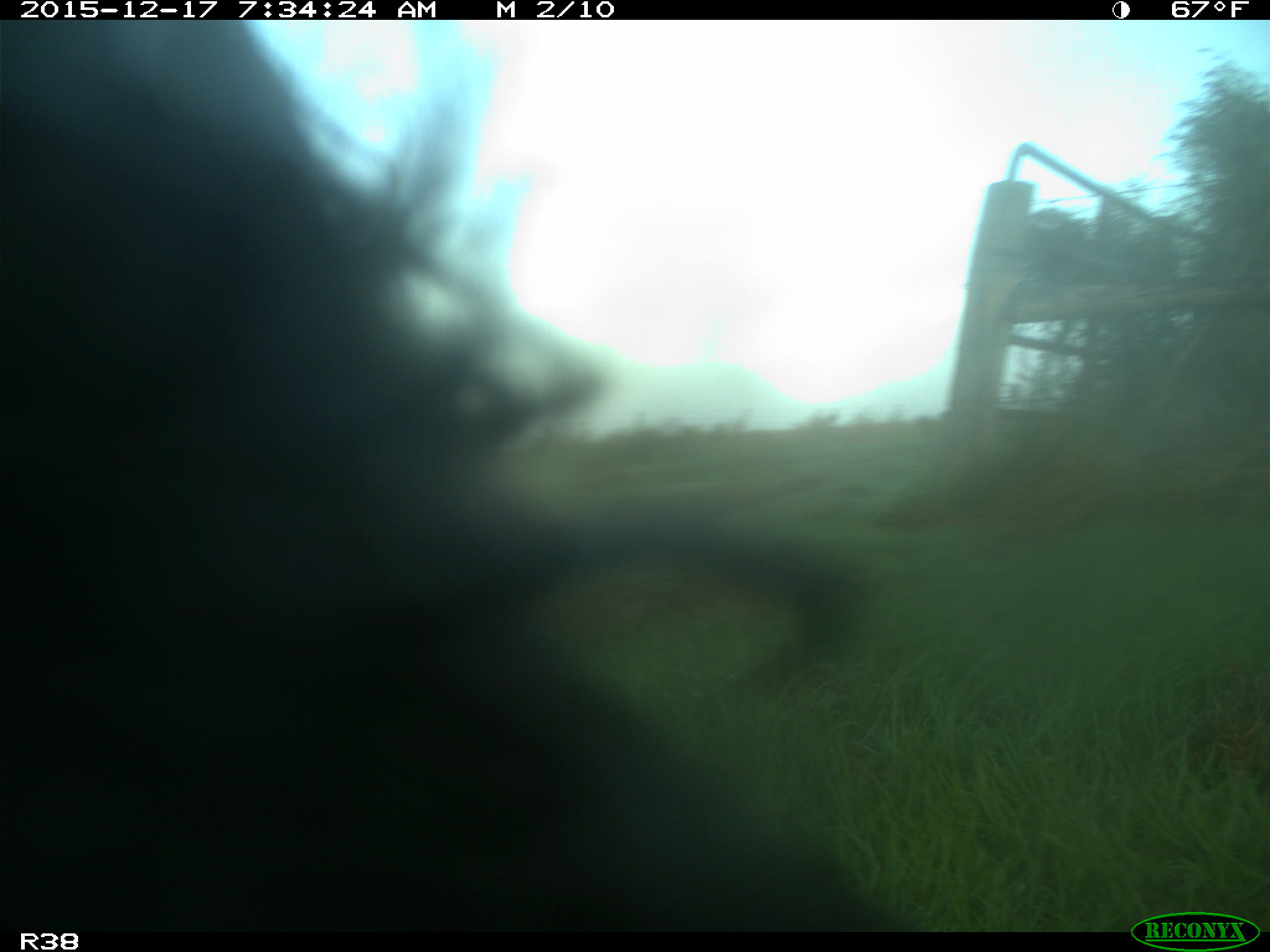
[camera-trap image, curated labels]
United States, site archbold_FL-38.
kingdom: Animalia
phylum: Chordata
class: Mammalia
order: Artiodactyla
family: Bovidae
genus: Bos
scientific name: Bos taurus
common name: domestic cow